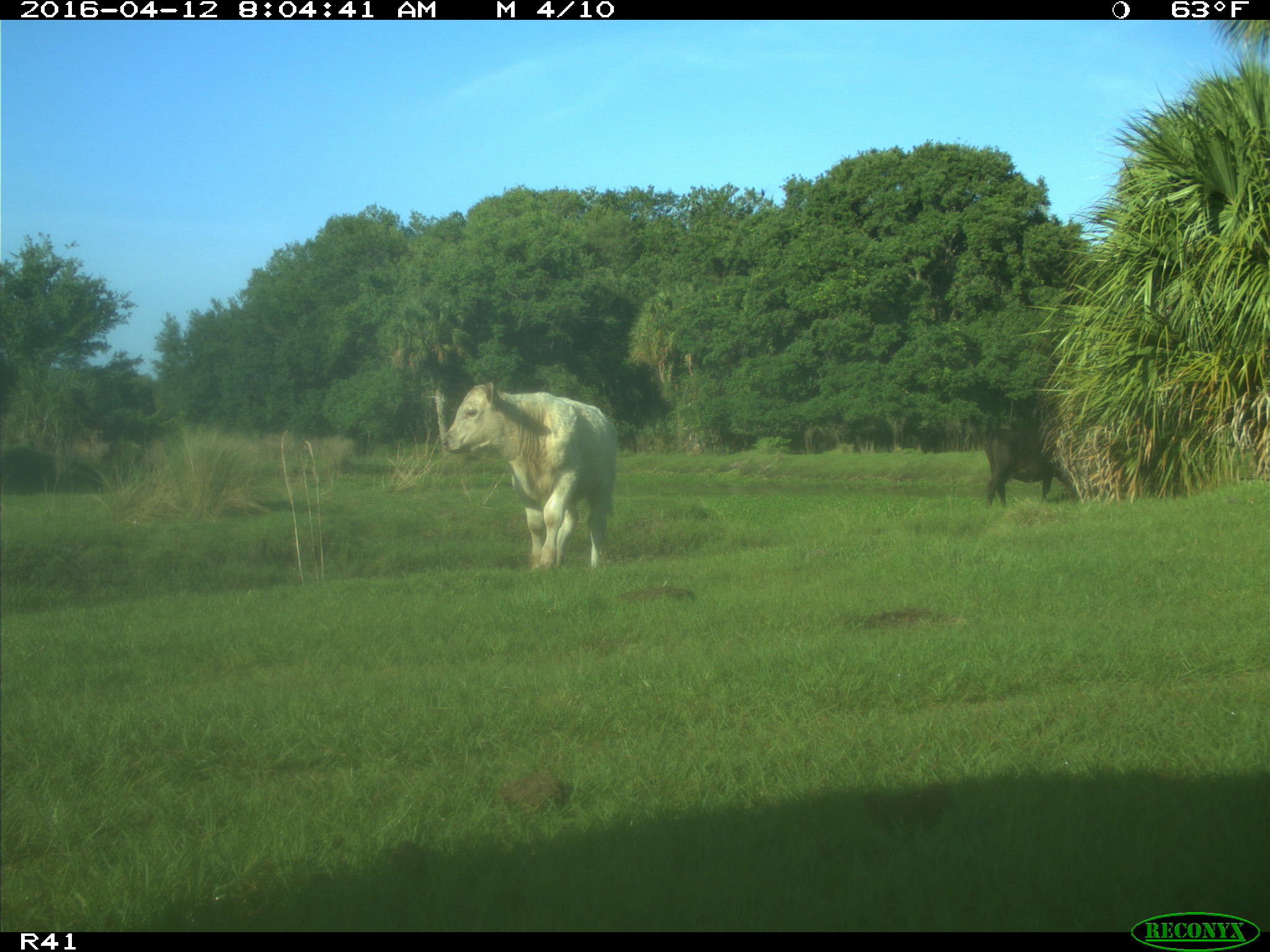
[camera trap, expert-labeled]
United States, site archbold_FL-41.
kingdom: Animalia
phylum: Chordata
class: Mammalia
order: Artiodactyla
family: Bovidae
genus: Bos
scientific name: Bos taurus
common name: domestic cow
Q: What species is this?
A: Bos taurus (domestic cow).